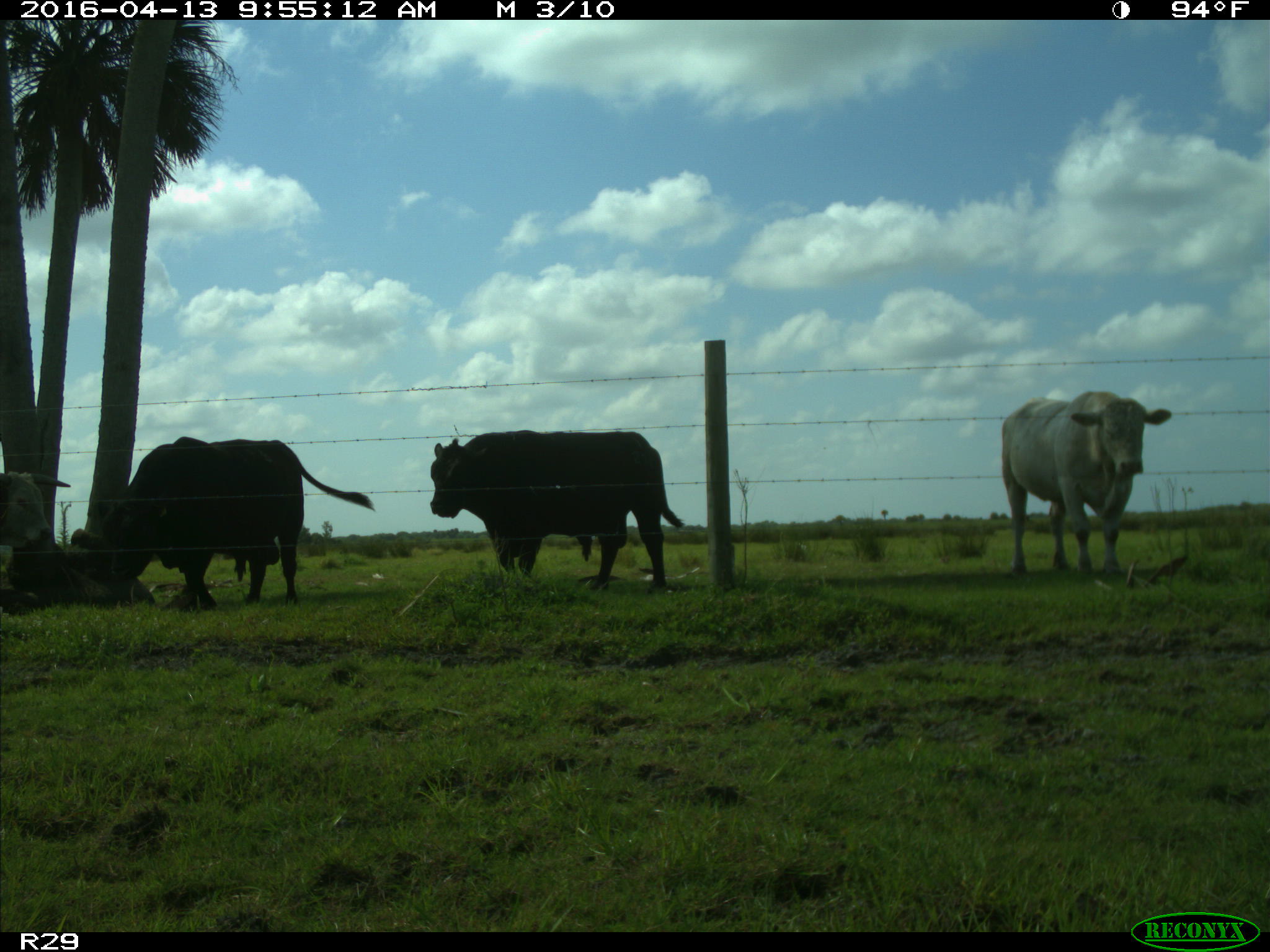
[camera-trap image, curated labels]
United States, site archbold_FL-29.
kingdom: Animalia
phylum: Chordata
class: Mammalia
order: Artiodactyla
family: Bovidae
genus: Bos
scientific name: Bos taurus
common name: domestic cow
Bos taurus (domestic cow).